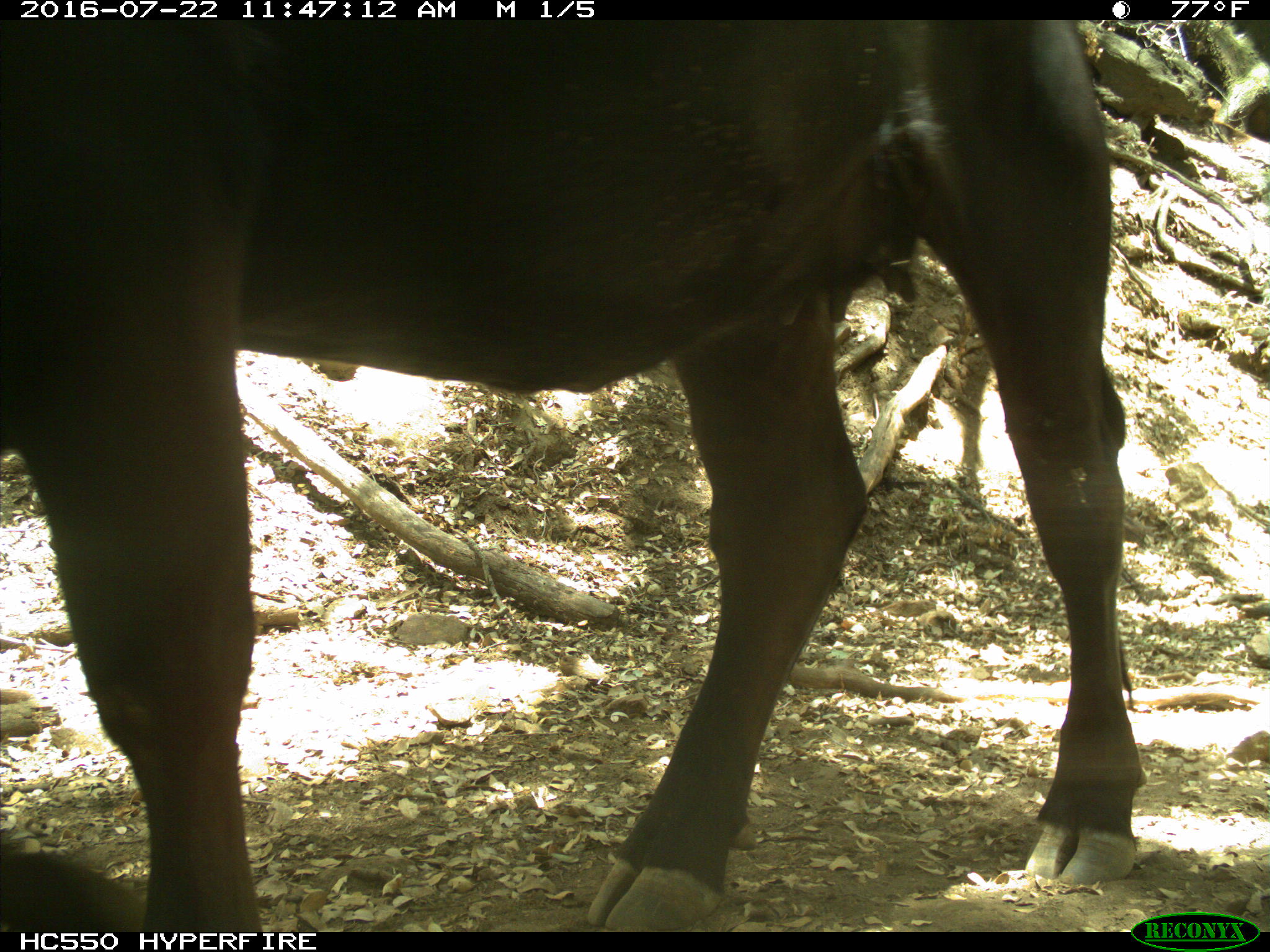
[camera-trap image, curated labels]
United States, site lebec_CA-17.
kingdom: Animalia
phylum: Chordata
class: Mammalia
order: Artiodactyla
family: Bovidae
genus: Bos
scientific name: Bos taurus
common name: domestic cow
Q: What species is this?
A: Bos taurus (domestic cow).